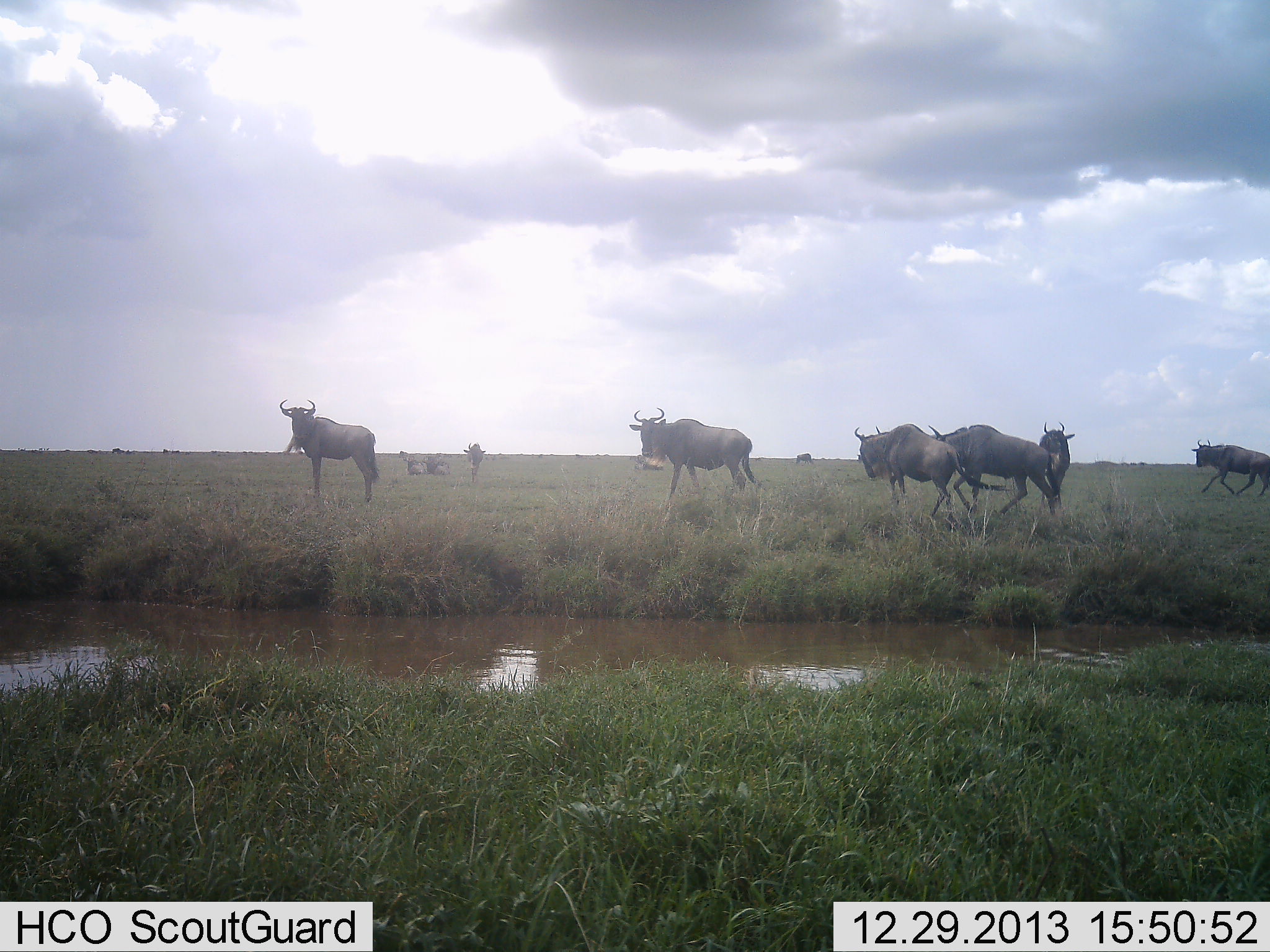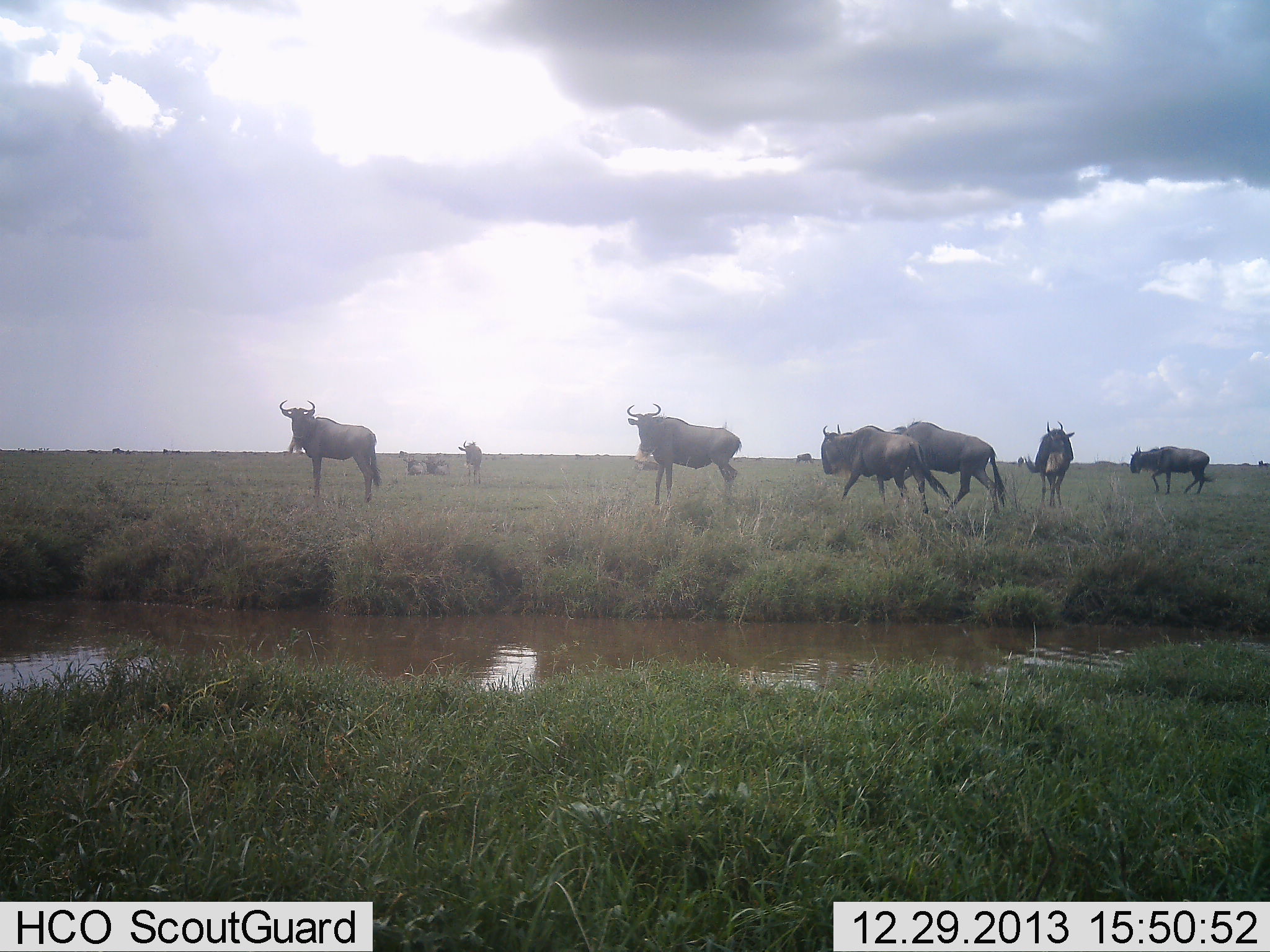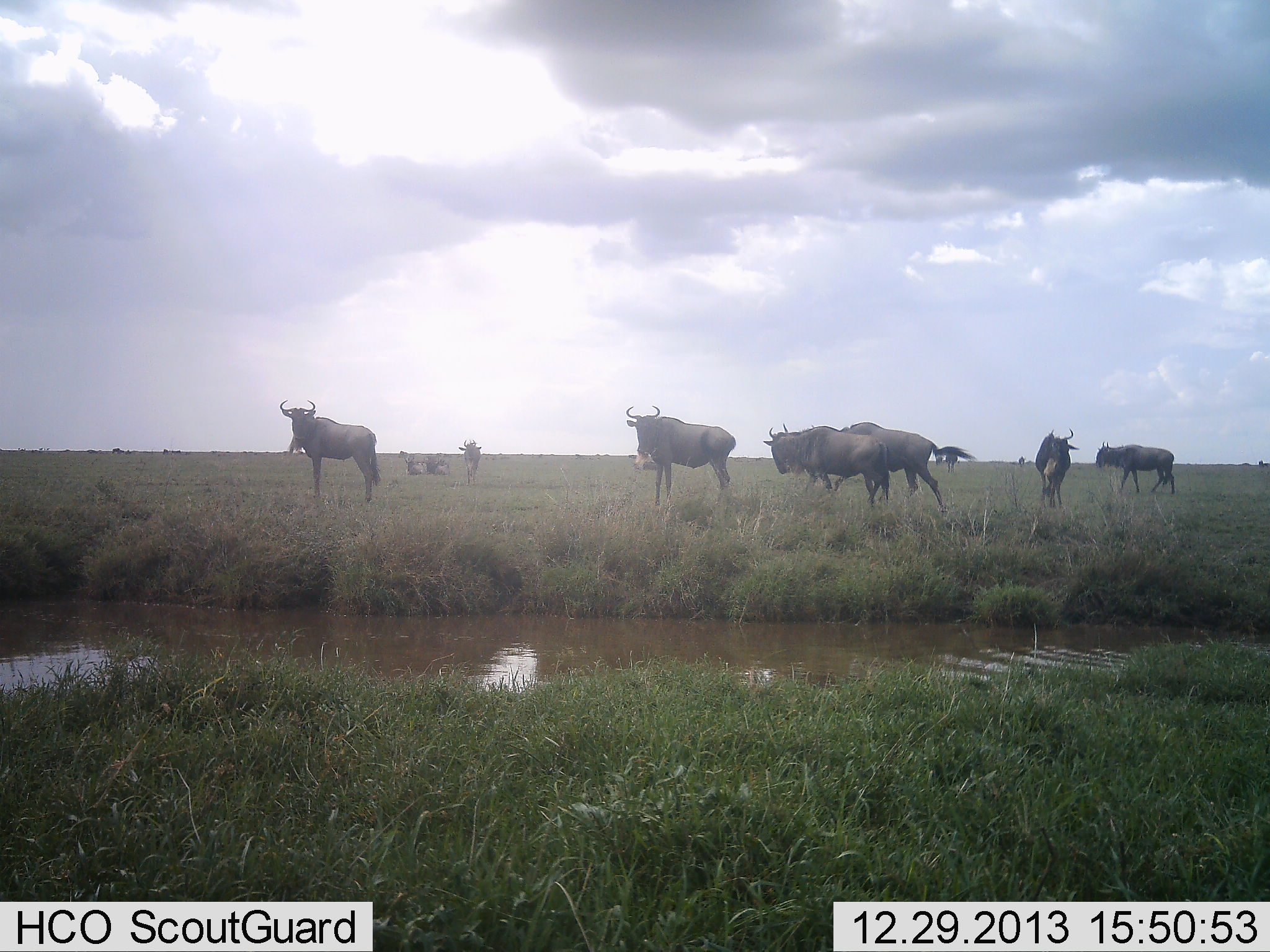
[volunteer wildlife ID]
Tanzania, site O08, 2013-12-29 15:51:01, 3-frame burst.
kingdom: Animalia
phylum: Chordata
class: Mammalia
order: Artiodactyla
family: Bovidae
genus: Connochaetes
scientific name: Connochaetes taurinus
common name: blue wildebeest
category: wildebeest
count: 9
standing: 90%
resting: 50%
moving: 100%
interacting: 0%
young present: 10%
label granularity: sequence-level